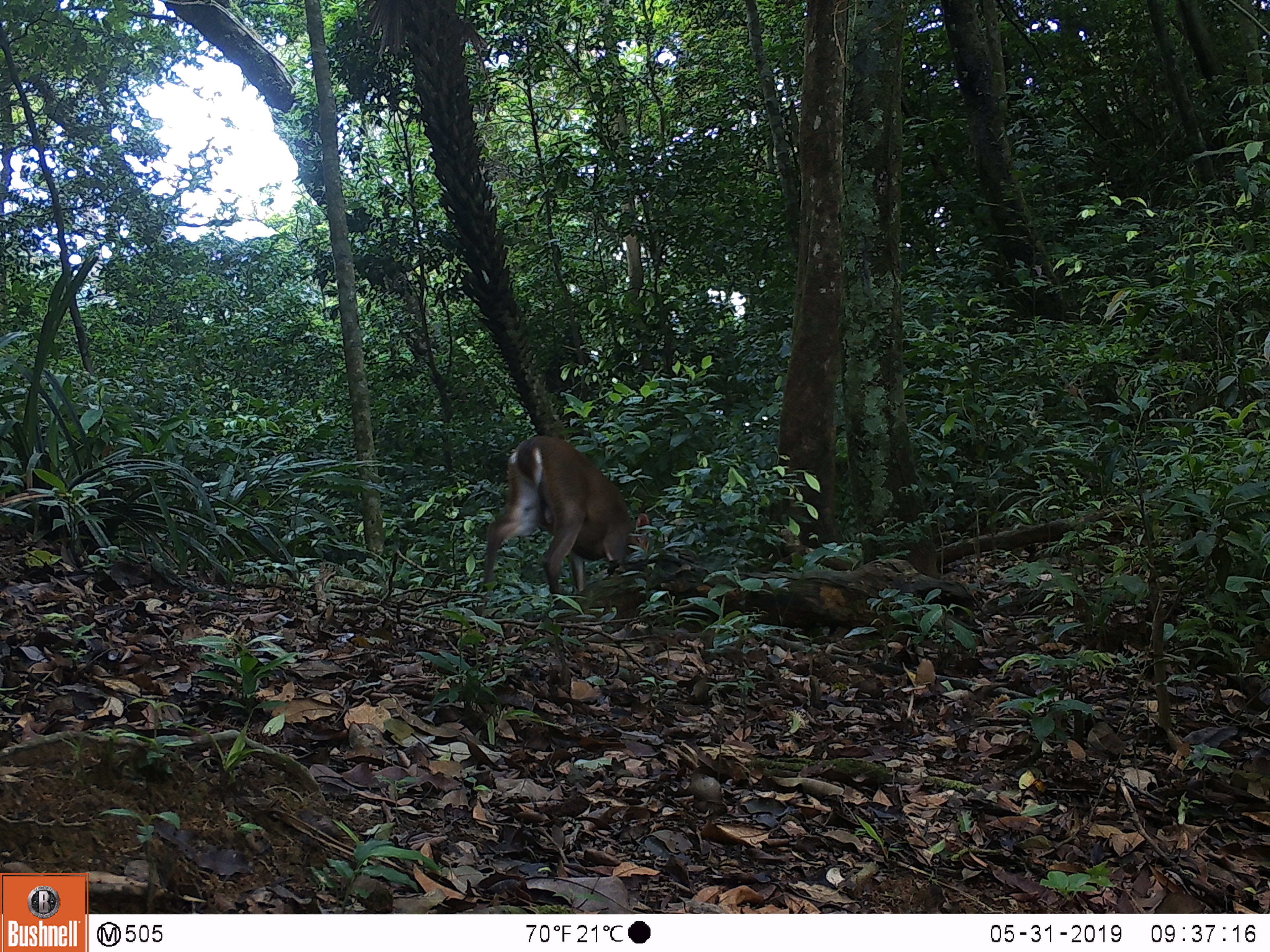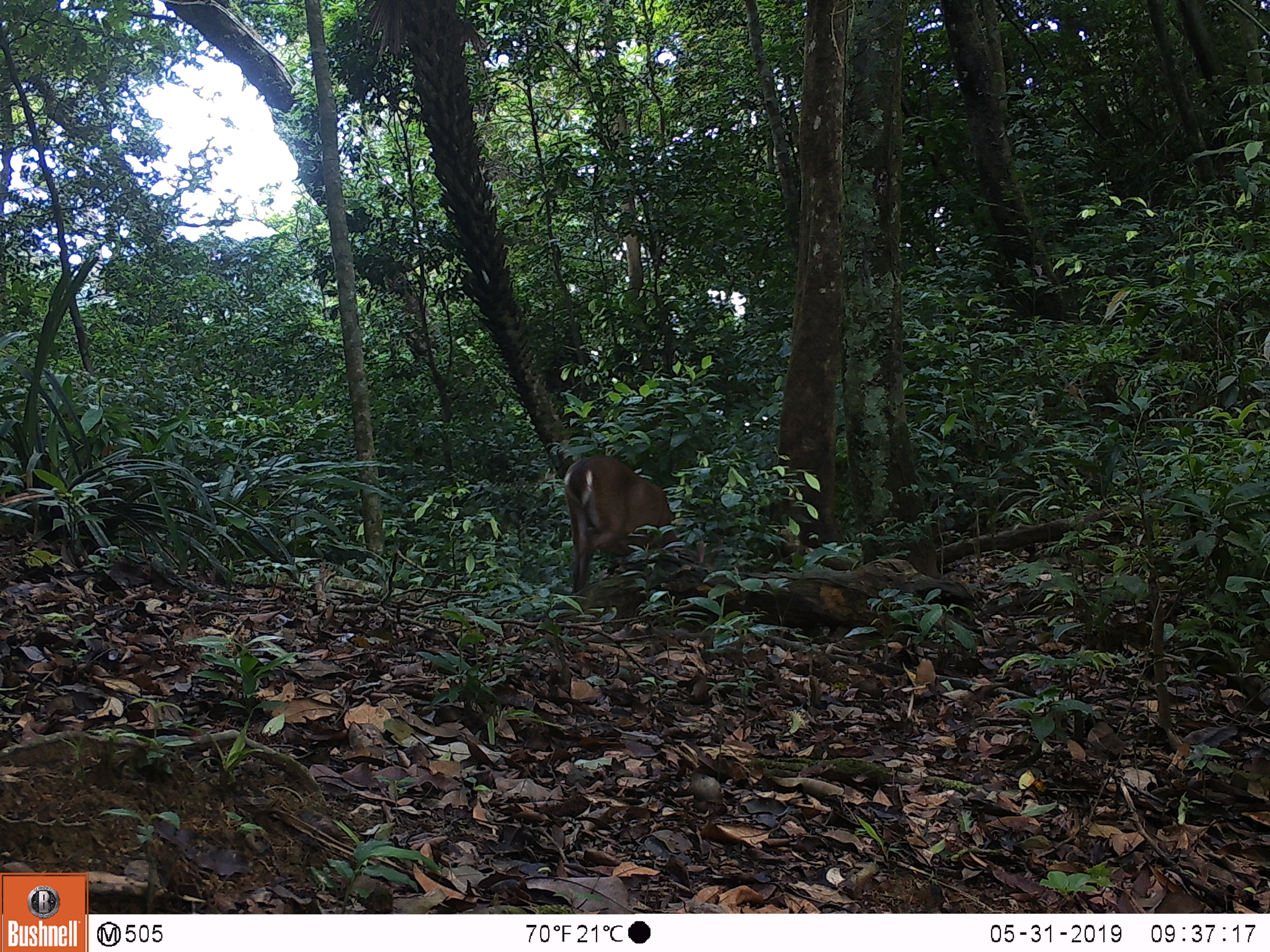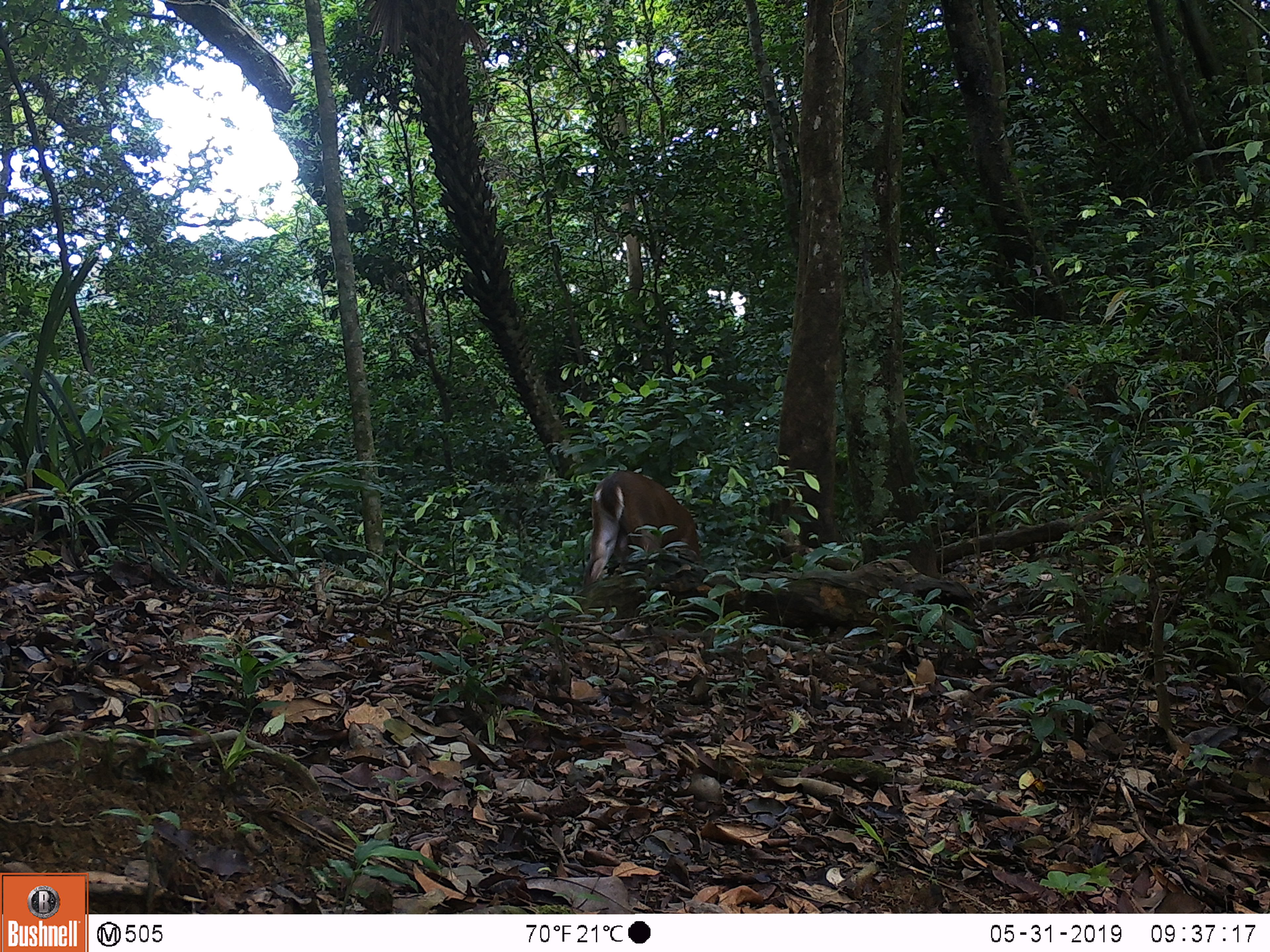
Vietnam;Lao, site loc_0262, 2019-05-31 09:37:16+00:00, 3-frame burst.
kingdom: Animalia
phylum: Chordata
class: Mammalia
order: Artiodactyla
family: Cervidae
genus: Muntiacus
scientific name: Muntiacus vuquangensis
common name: large-antlered muntjac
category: large antlered muntjac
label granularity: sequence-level